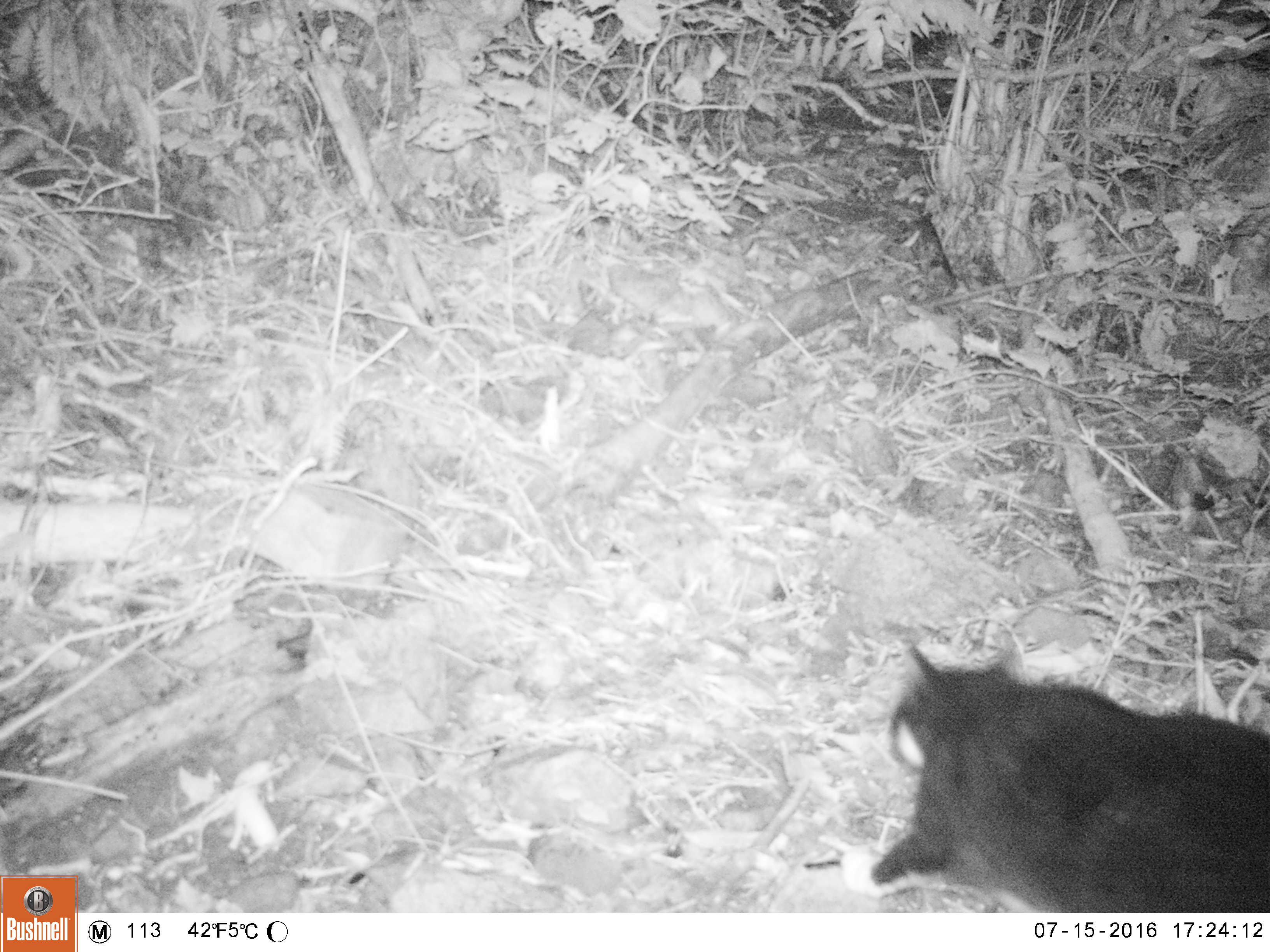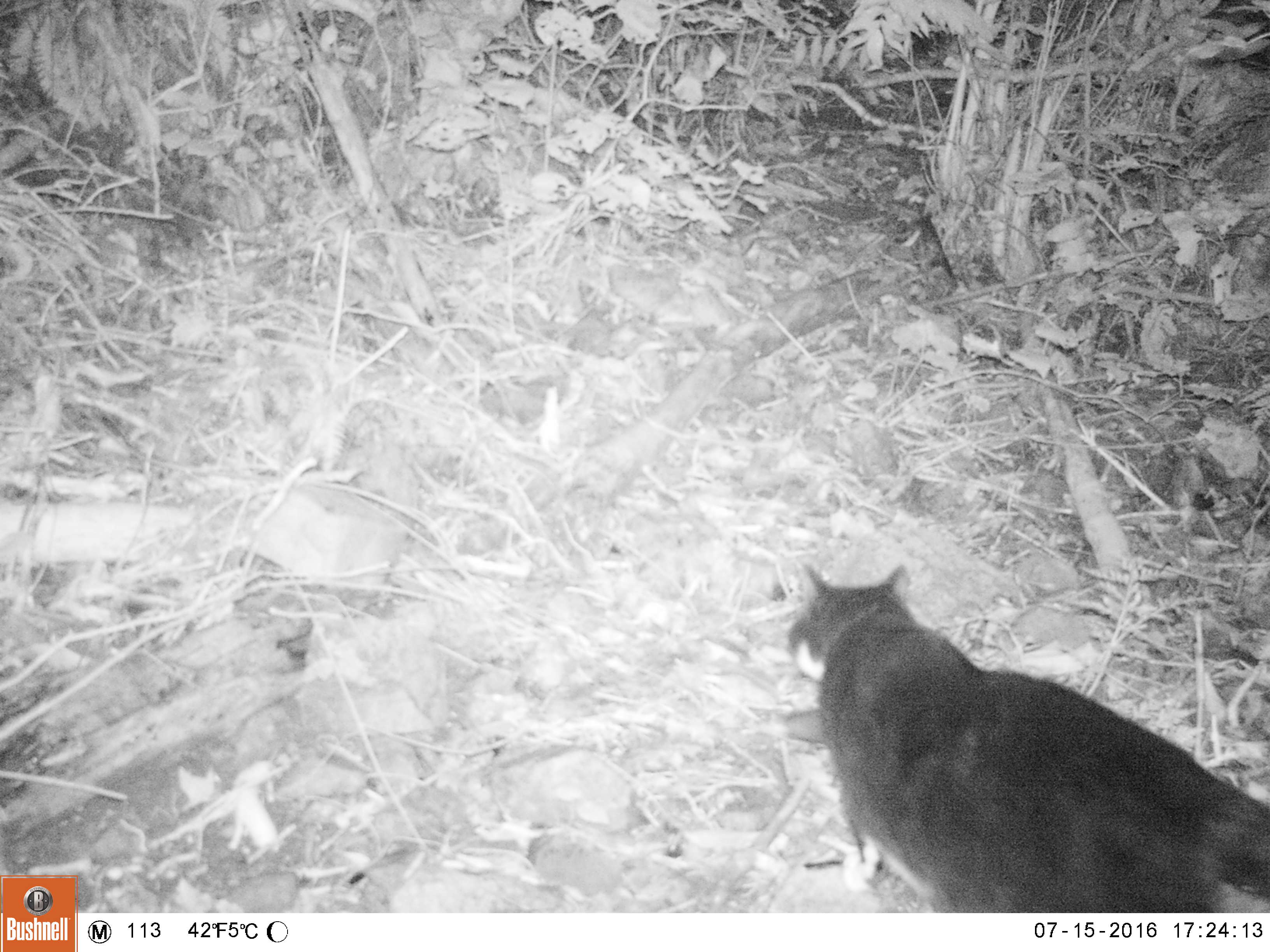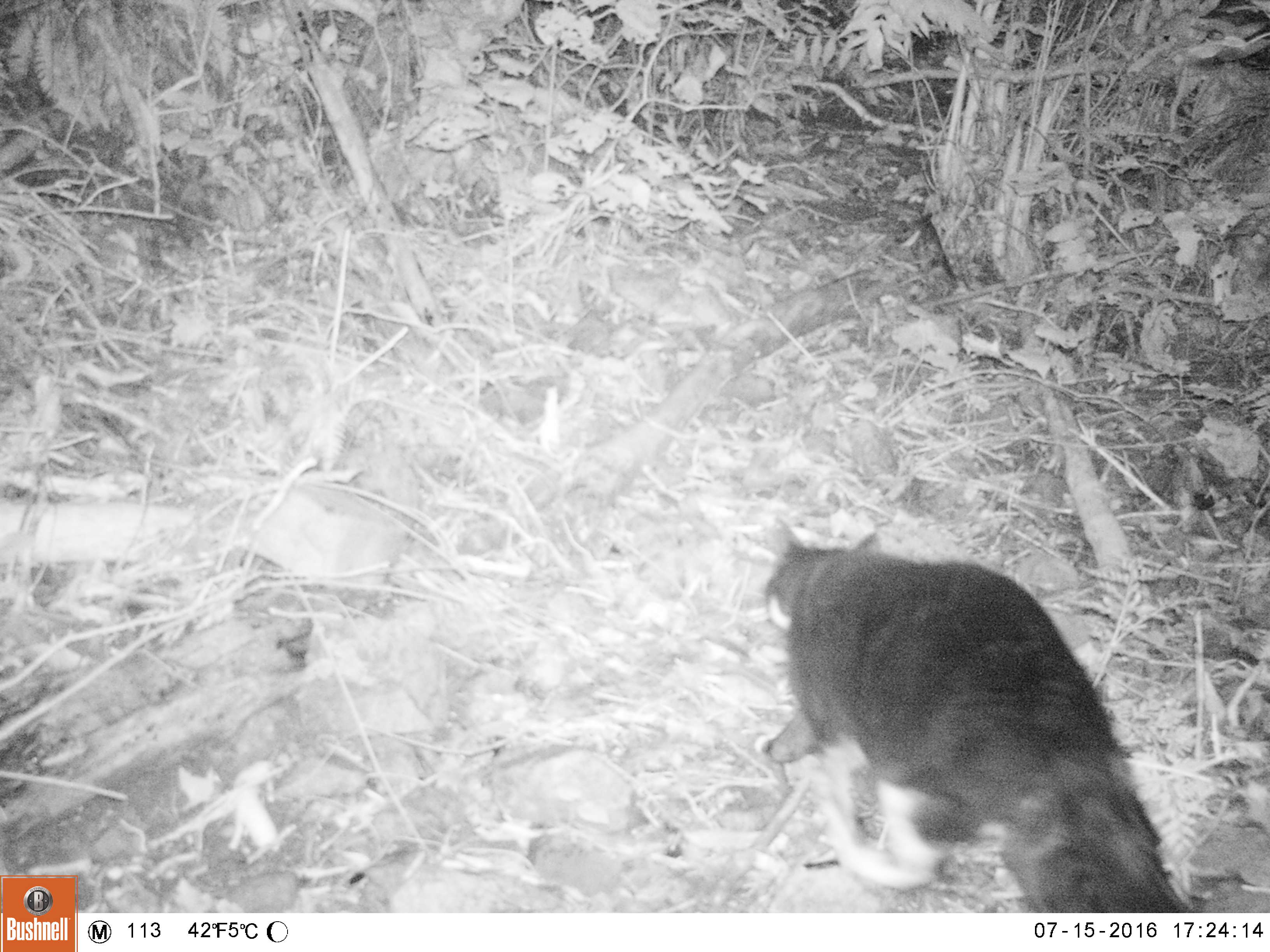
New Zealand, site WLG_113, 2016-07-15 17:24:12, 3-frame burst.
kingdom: Animalia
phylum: Chordata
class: Mammalia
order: Carnivora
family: Felidae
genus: Felis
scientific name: Felis catus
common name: domestic cat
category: cat